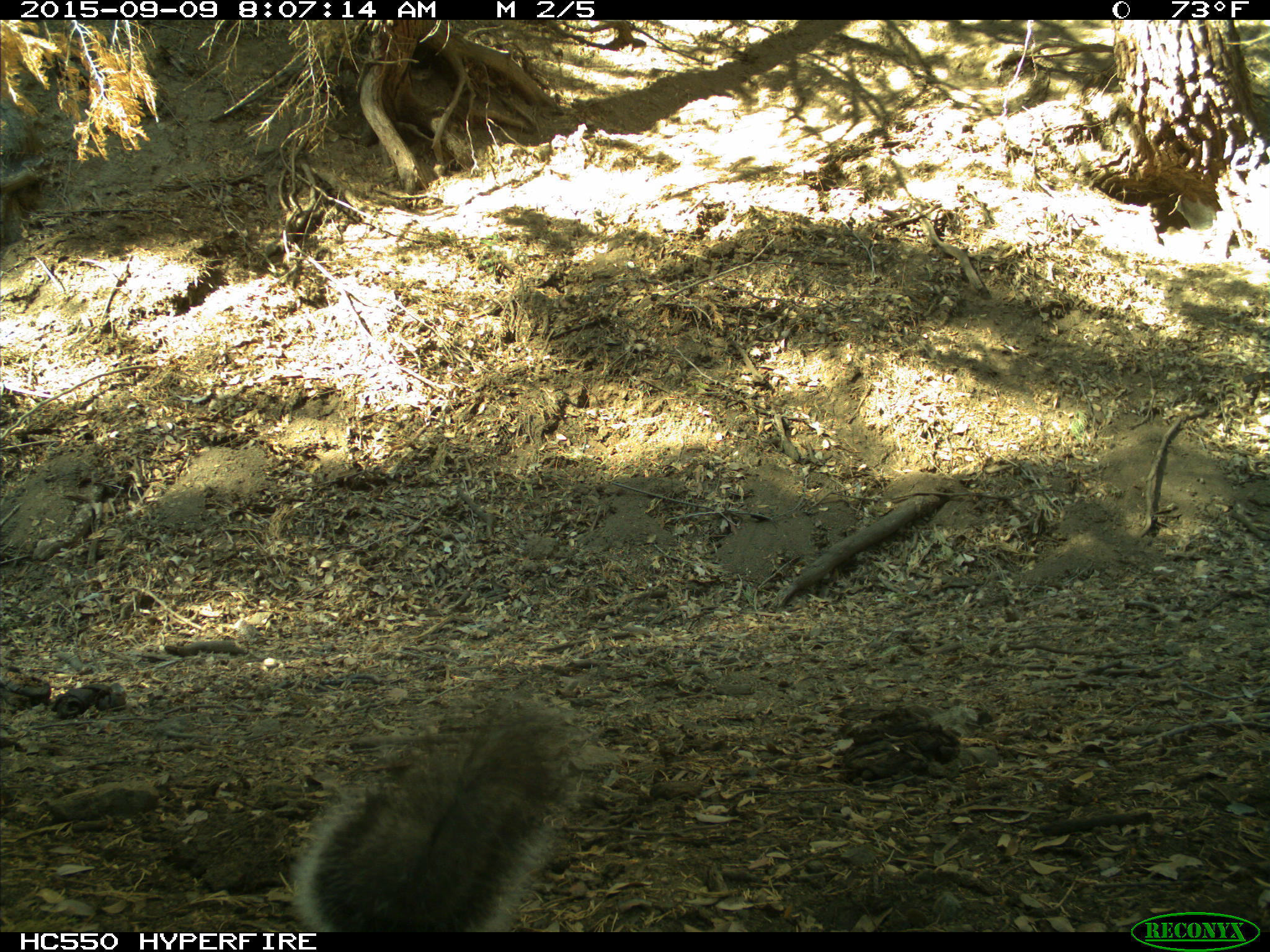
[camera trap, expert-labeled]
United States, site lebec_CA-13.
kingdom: Animalia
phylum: Chordata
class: Mammalia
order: Rodentia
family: Sciuridae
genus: Sciurus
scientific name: Sciurus carolinensis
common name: eastern gray squirrel